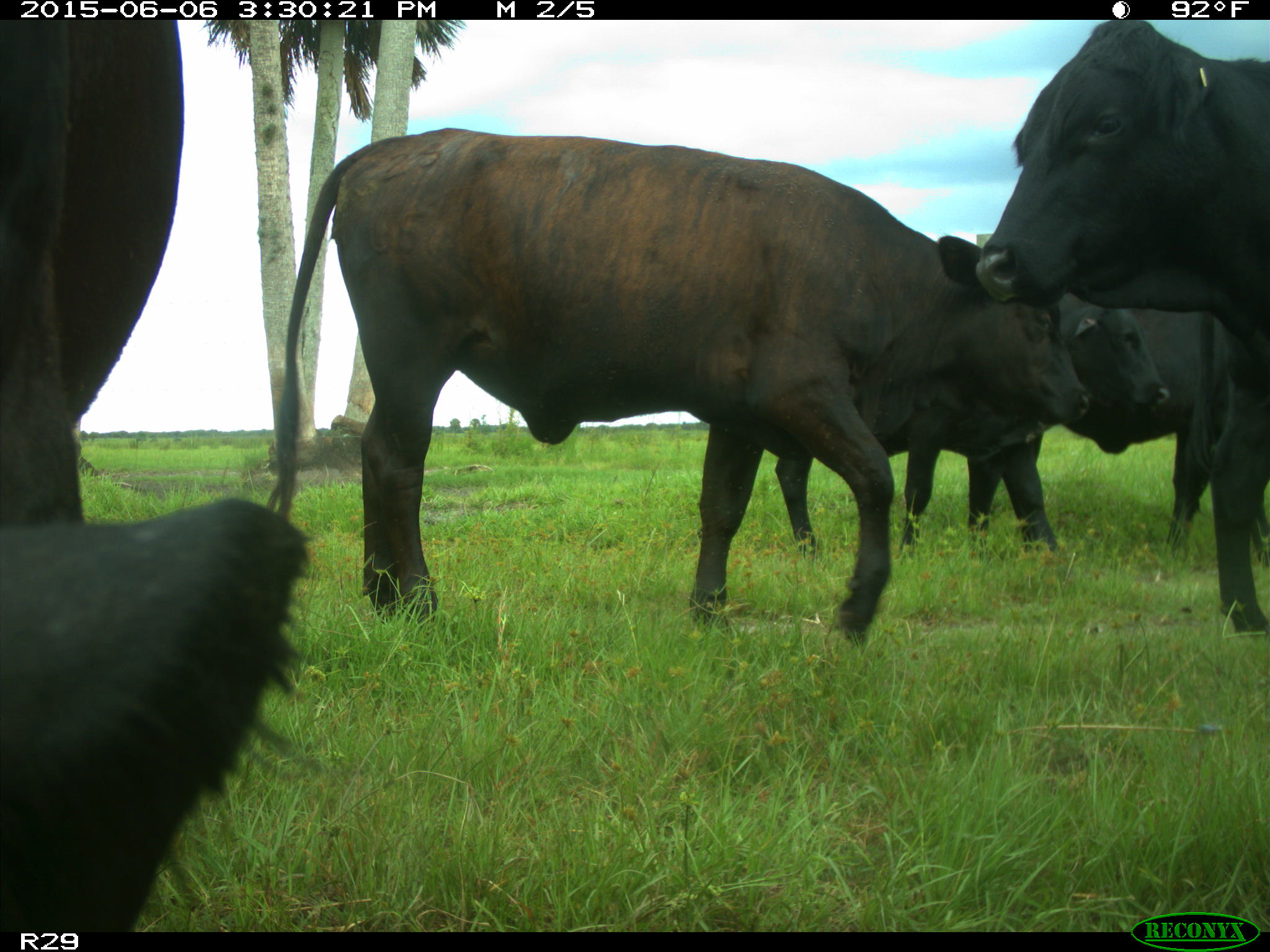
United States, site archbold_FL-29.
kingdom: Animalia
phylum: Chordata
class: Mammalia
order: Artiodactyla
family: Bovidae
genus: Bos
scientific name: Bos taurus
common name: domestic cow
Bos taurus (domestic cow).